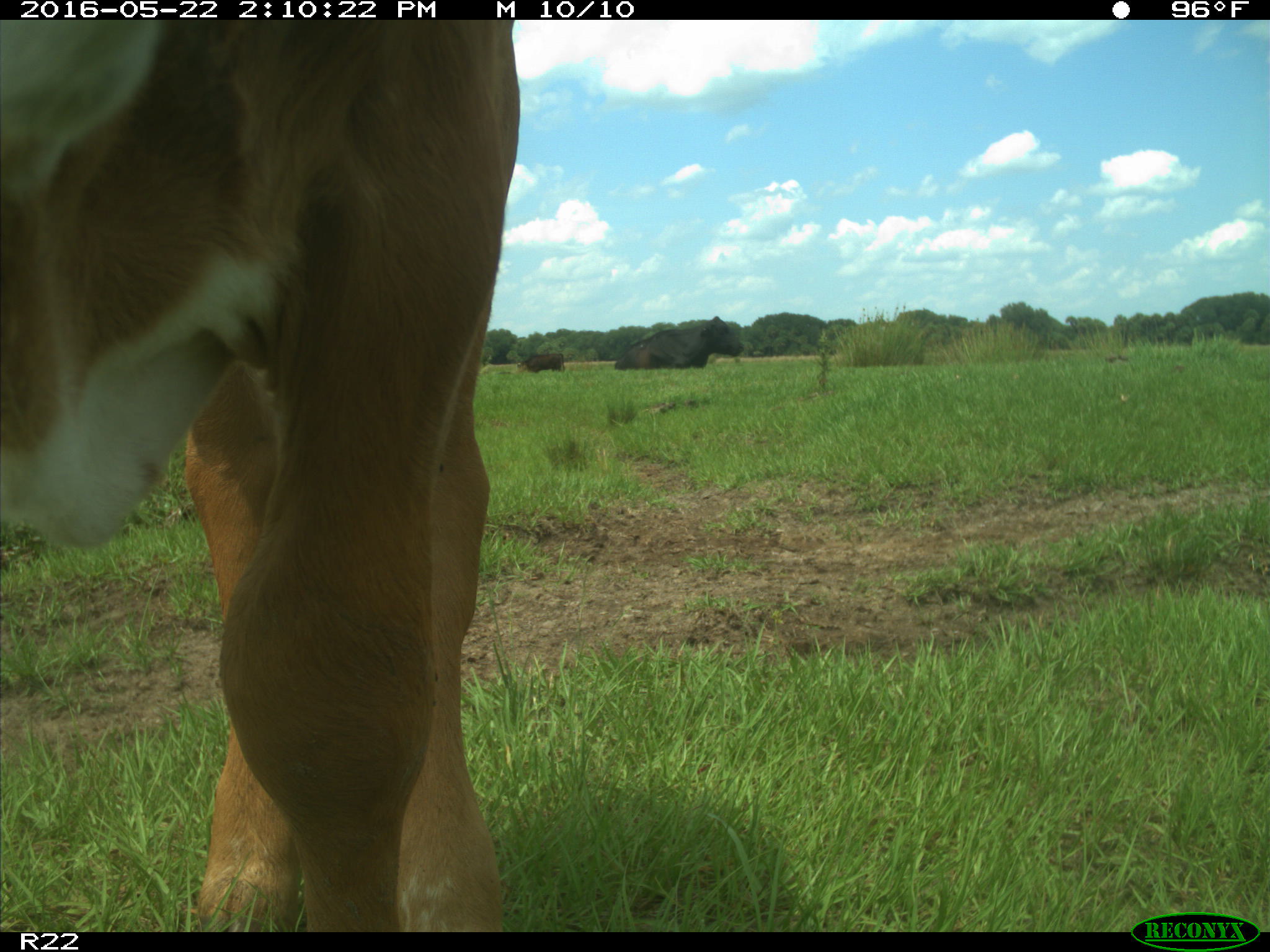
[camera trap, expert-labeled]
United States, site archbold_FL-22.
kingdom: Animalia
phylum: Chordata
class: Mammalia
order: Artiodactyla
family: Bovidae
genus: Bos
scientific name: Bos taurus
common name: domestic cow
Bos taurus (domestic cow).